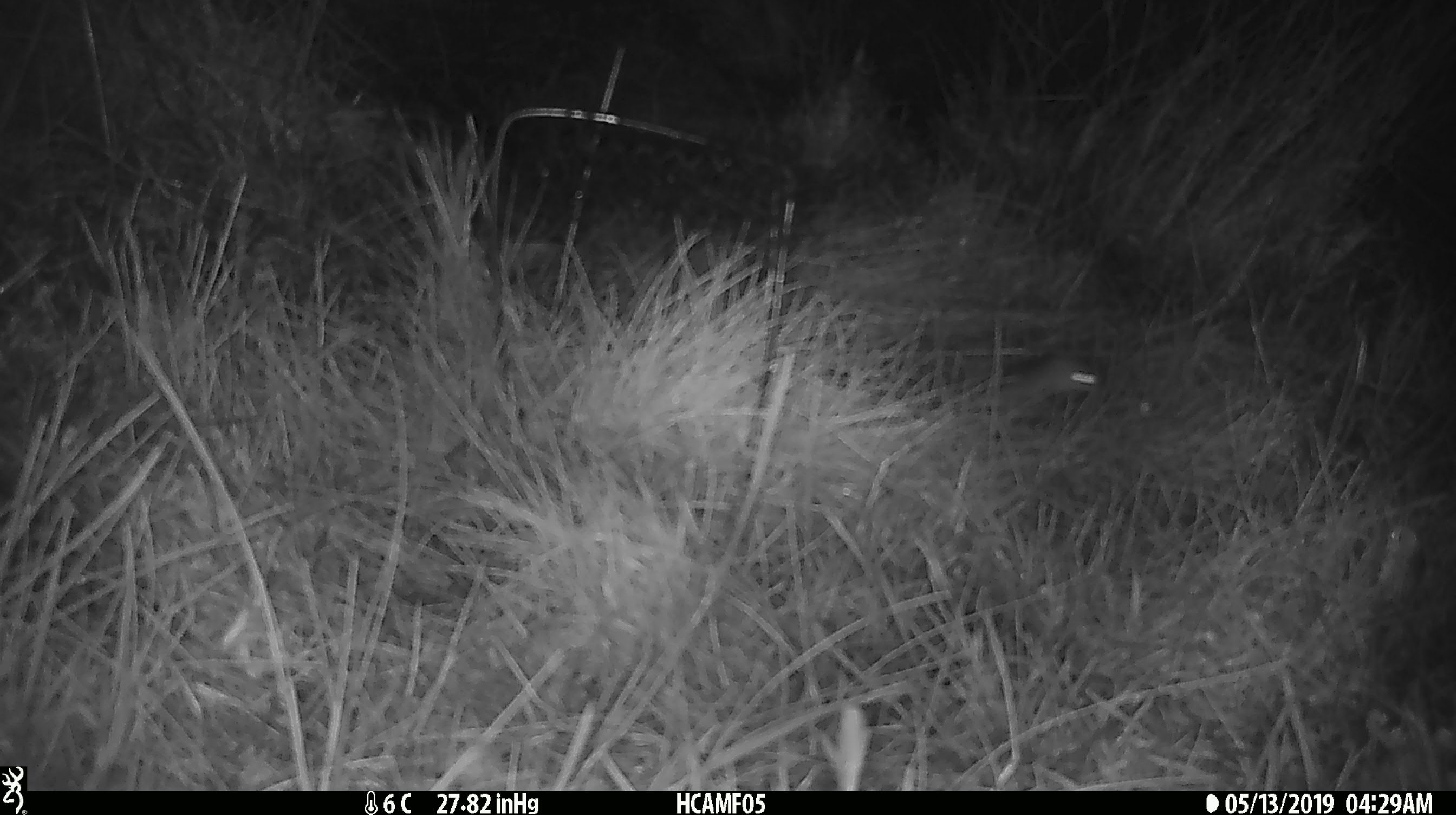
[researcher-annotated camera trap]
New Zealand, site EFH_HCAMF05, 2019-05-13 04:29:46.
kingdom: Animalia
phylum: Chordata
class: Mammalia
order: Rodentia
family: Muridae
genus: Mus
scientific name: Mus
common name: mouse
Mouse (Mus).